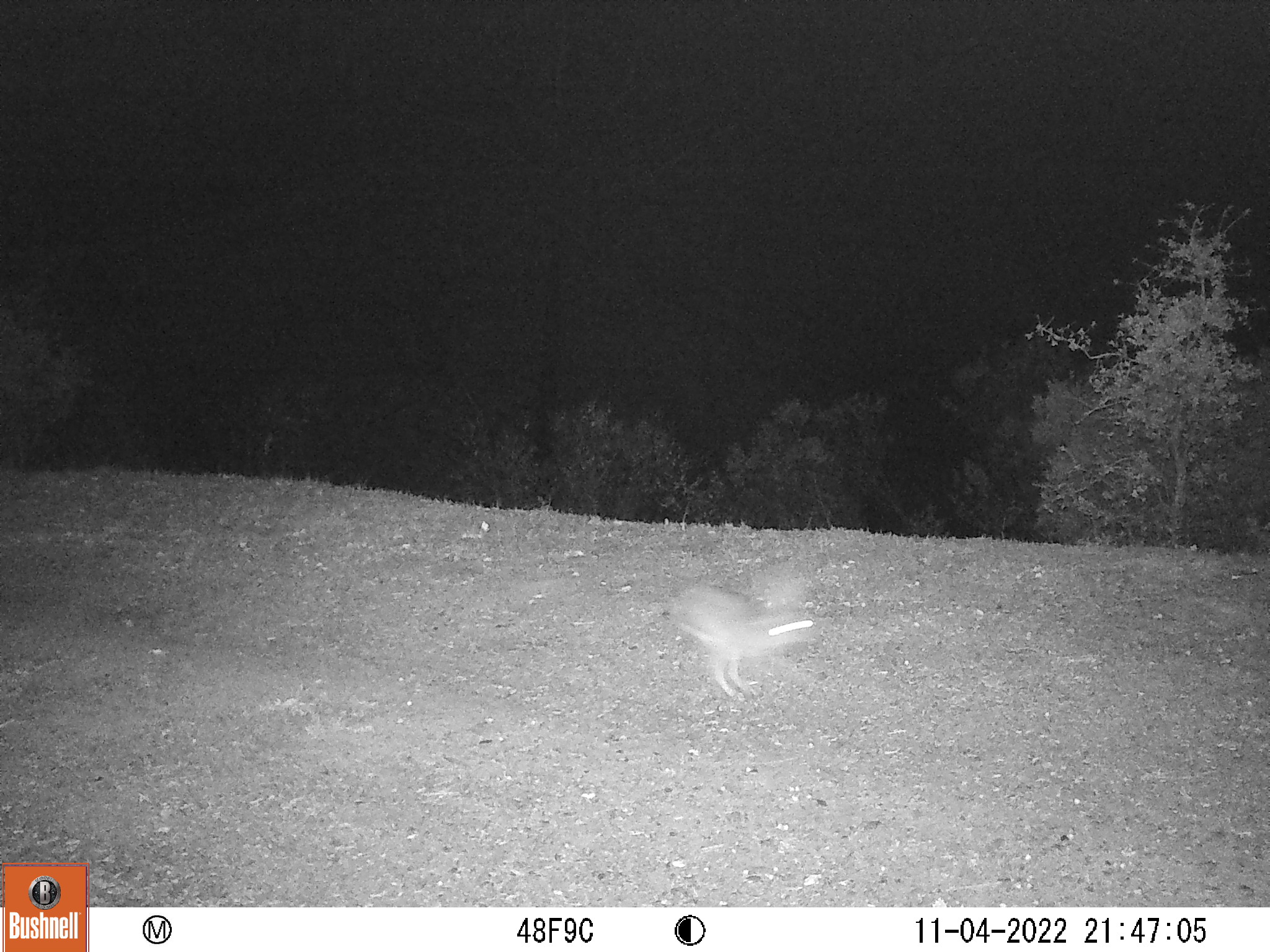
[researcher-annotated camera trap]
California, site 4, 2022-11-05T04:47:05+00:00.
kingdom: Animalia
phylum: Chordata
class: Mammalia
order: Lagomorpha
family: Leporidae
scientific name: Leporidae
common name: rabbit